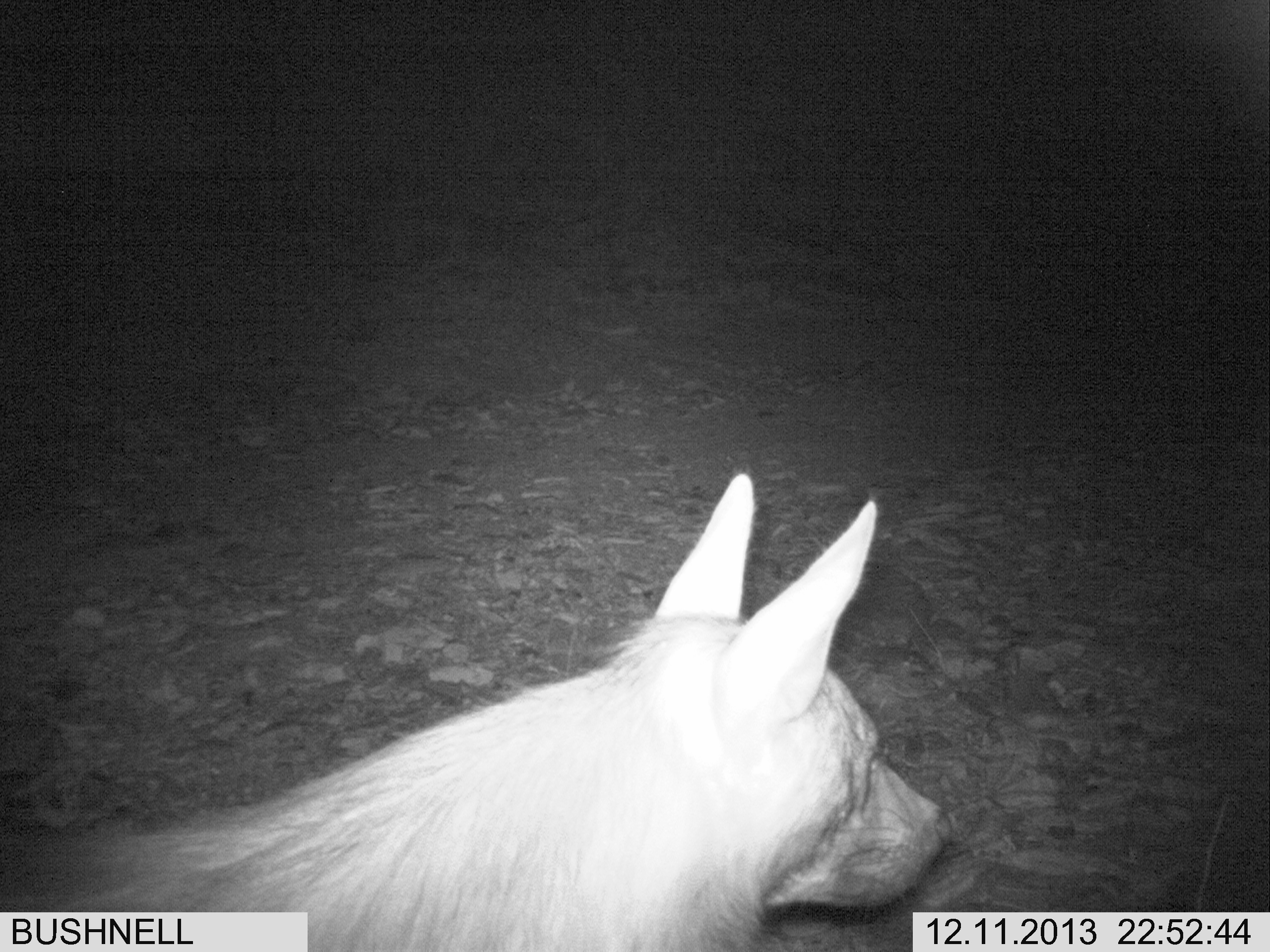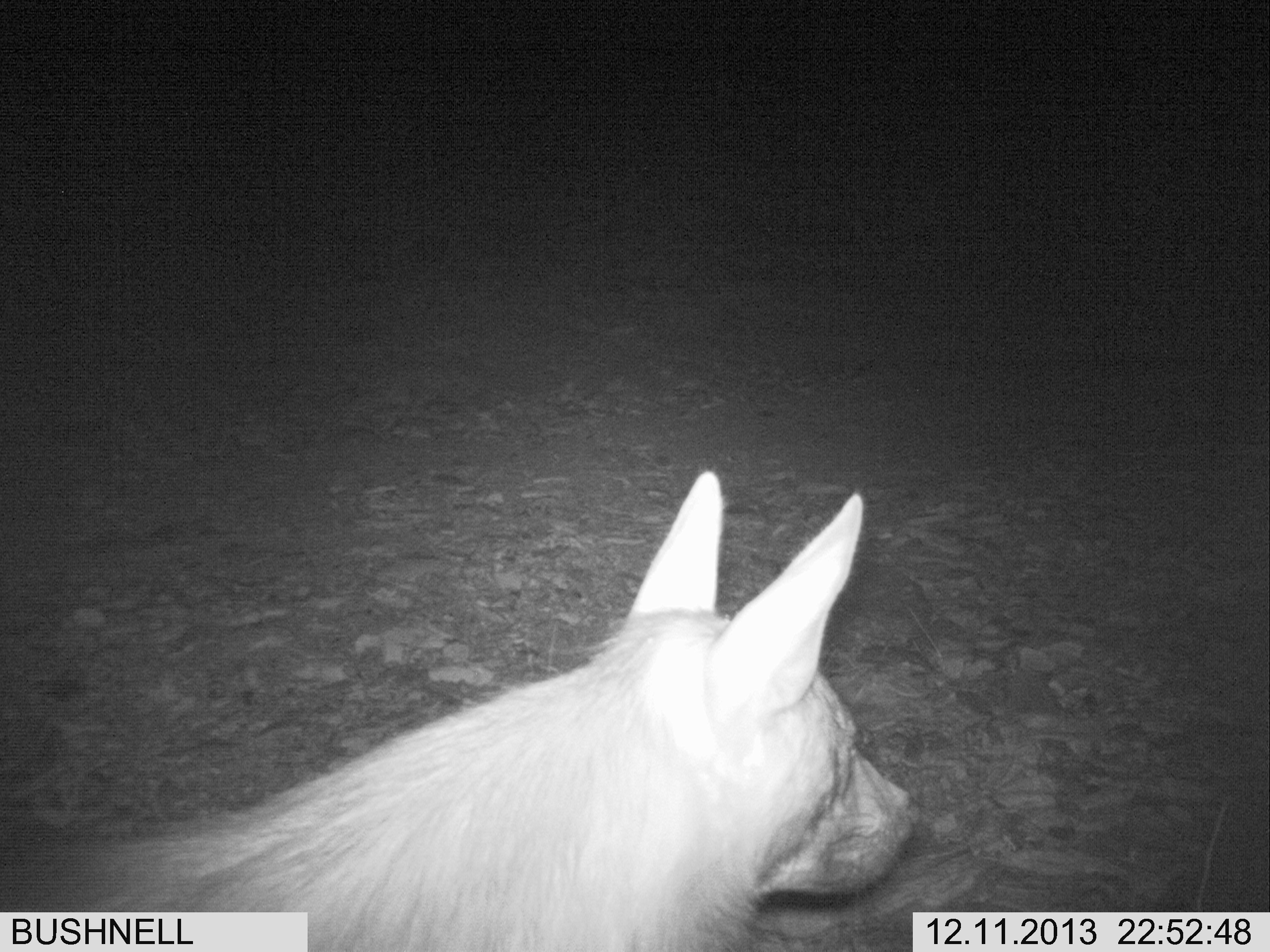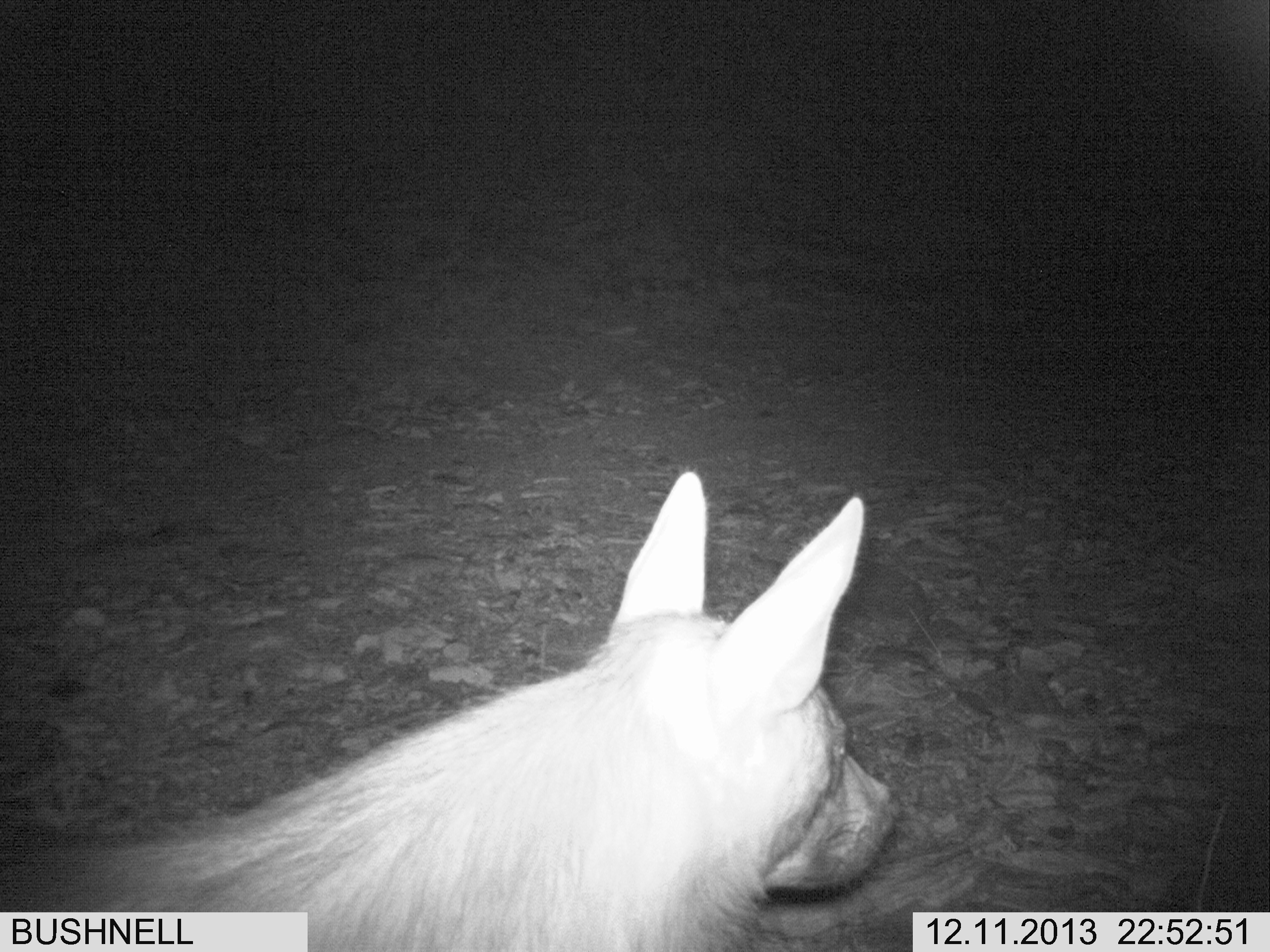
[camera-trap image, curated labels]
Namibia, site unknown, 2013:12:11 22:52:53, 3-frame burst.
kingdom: Animalia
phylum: Chordata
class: Mammalia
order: Carnivora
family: Hyaenidae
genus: Parahyaena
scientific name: Parahyaena brunnea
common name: brown hyena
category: hyaena brunnea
Hyaena brunnea (brown hyena) (Parahyaena brunnea).